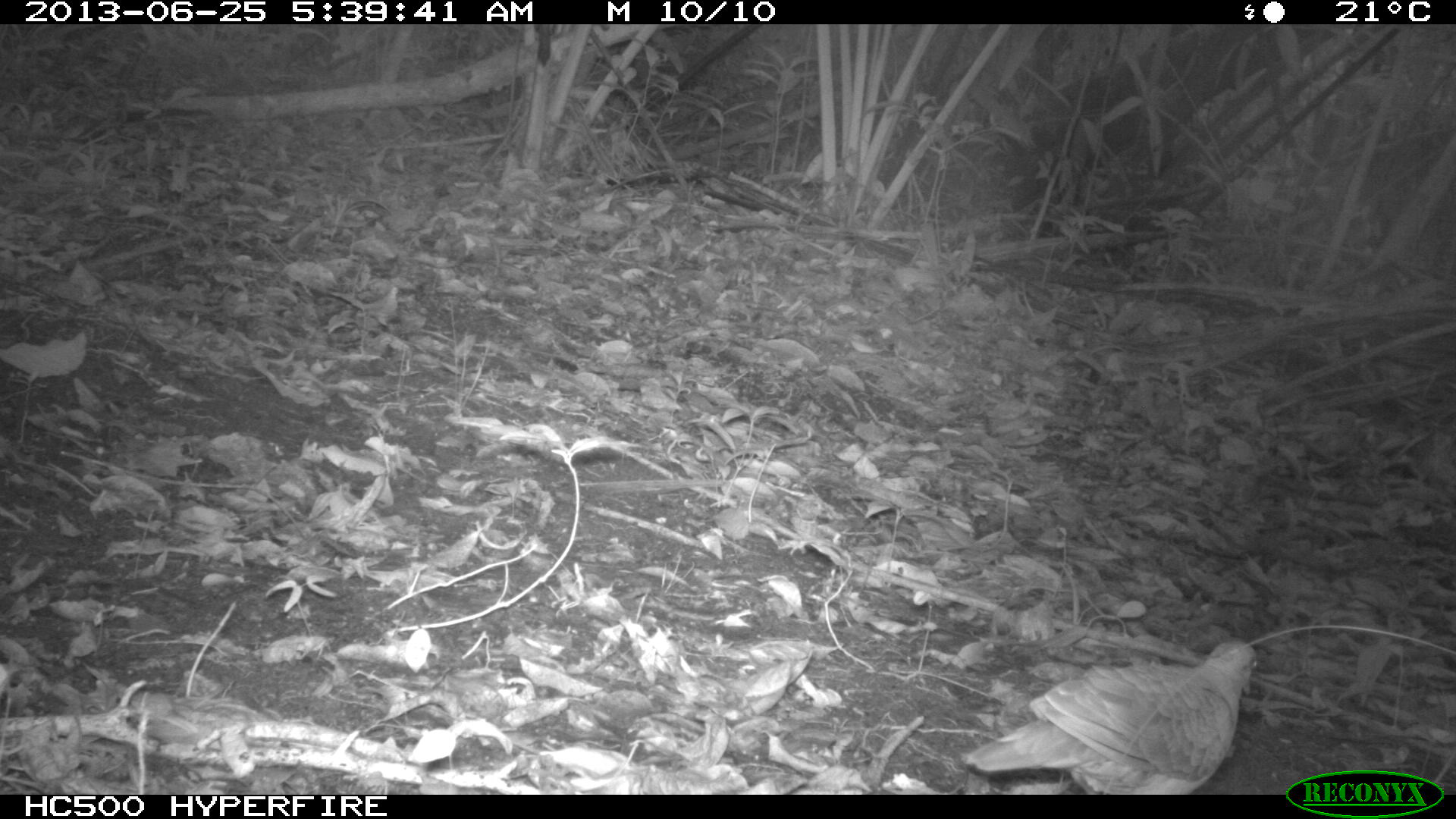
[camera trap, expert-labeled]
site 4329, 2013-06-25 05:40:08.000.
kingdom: Animalia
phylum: Chordata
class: Aves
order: Columbiformes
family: Columbidae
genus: Geotrygon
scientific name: Geotrygon montana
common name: ruddy quail-dove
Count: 1.